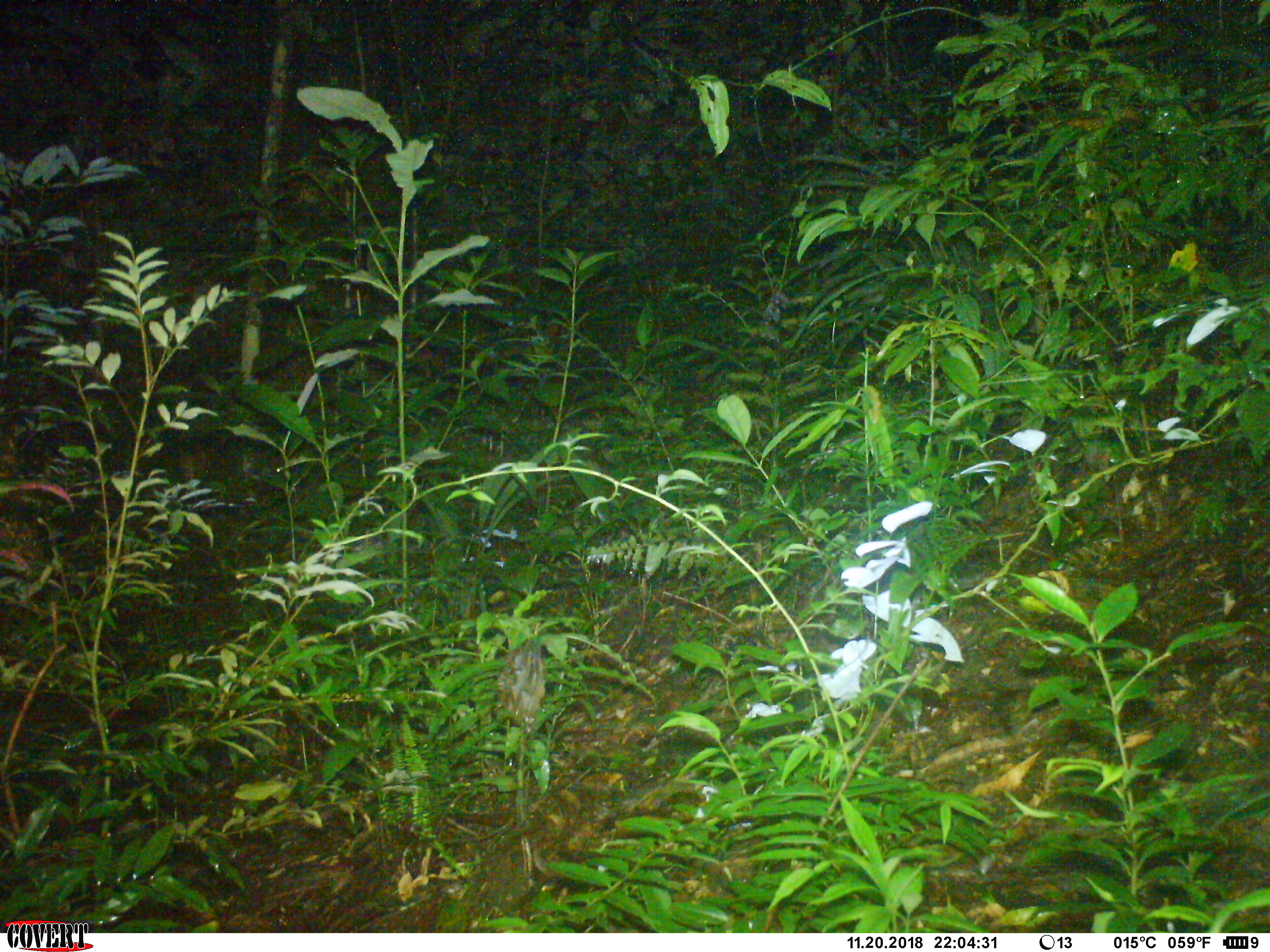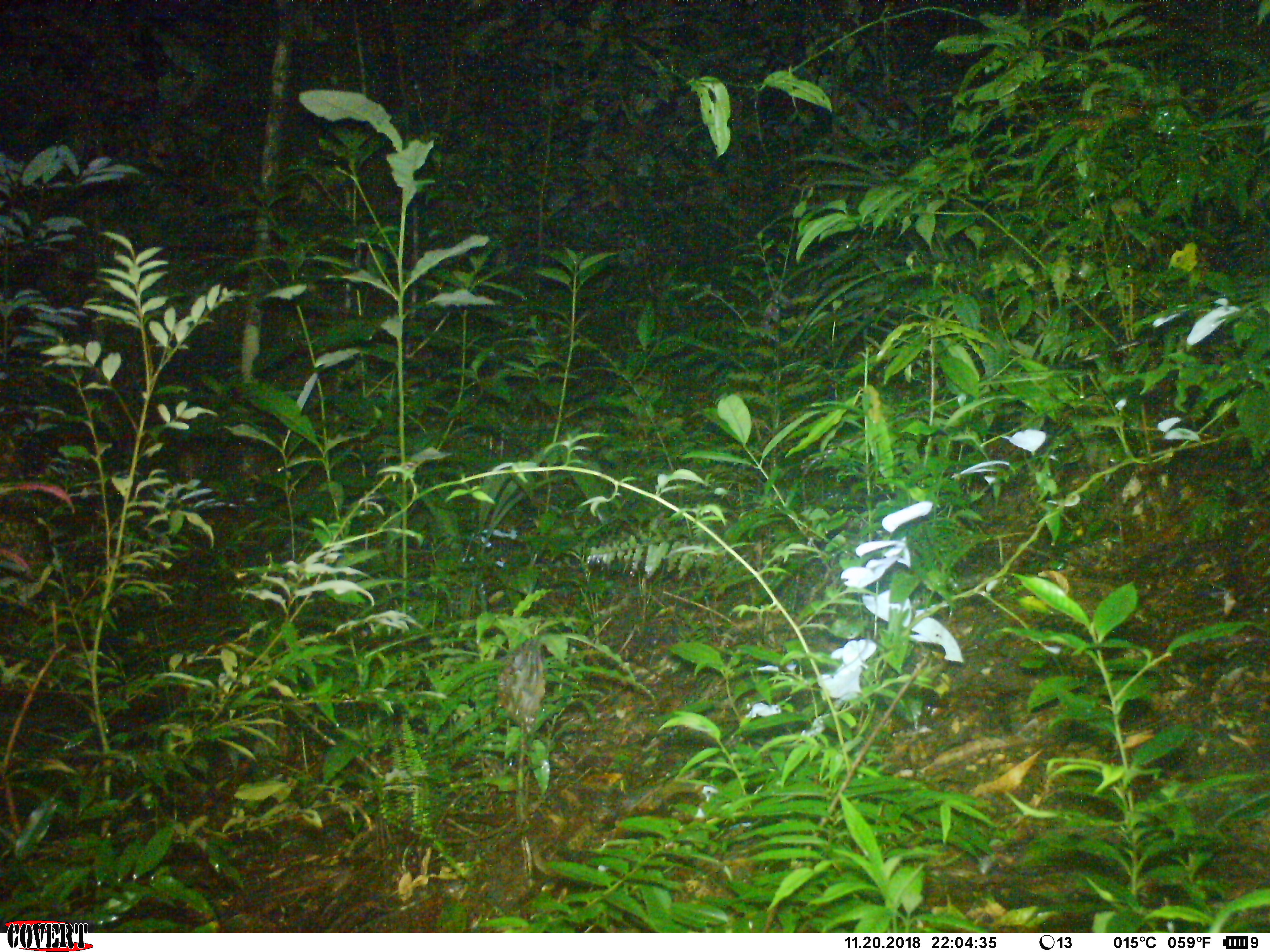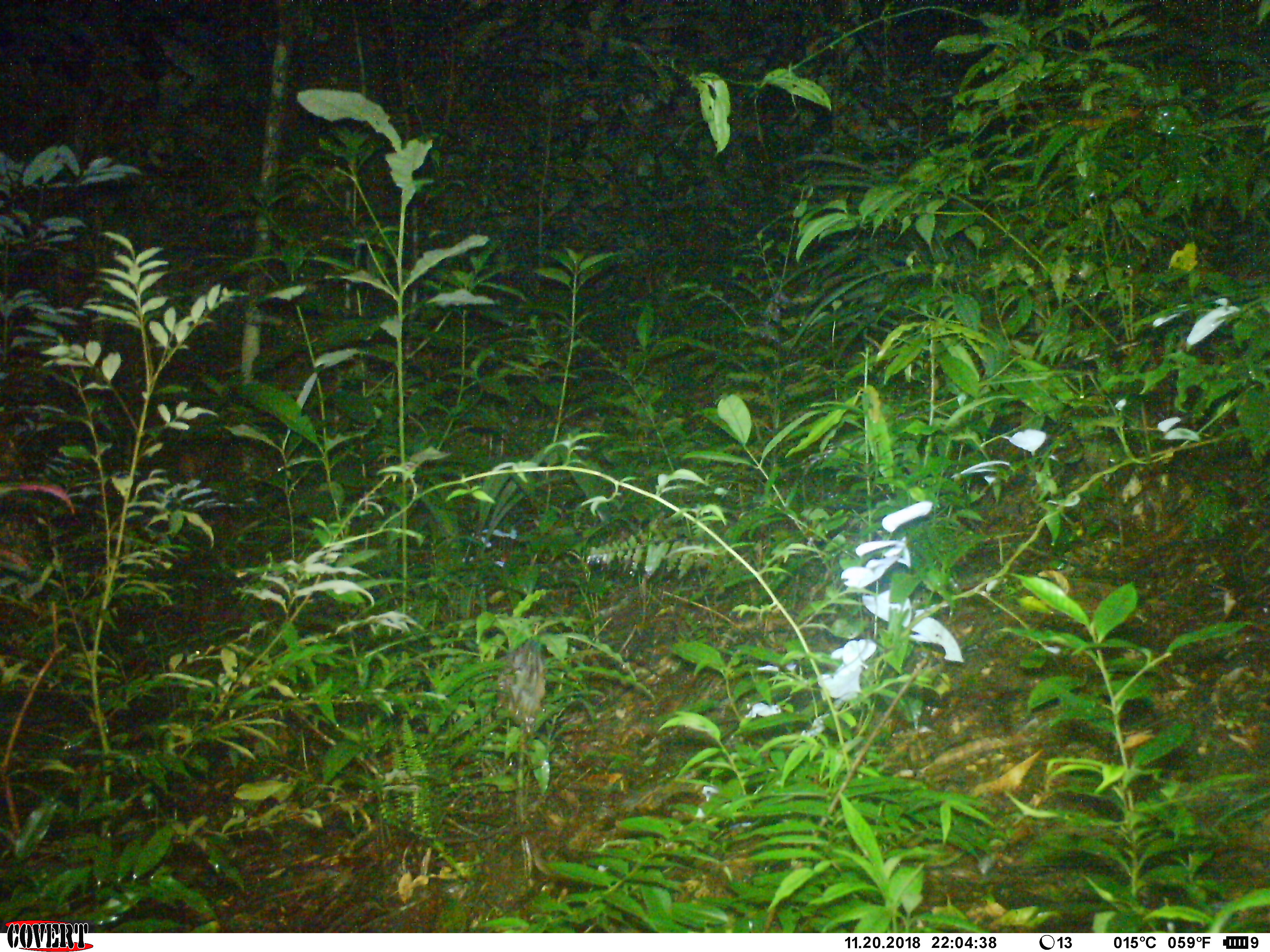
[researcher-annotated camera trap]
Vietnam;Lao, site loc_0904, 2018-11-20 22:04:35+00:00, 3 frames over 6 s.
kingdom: Animalia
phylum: Chordata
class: Mammalia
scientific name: Mammalia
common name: mammal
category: unidentified mammal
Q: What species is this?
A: Unidentified mammal (mammal) (Mammalia).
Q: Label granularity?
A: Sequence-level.